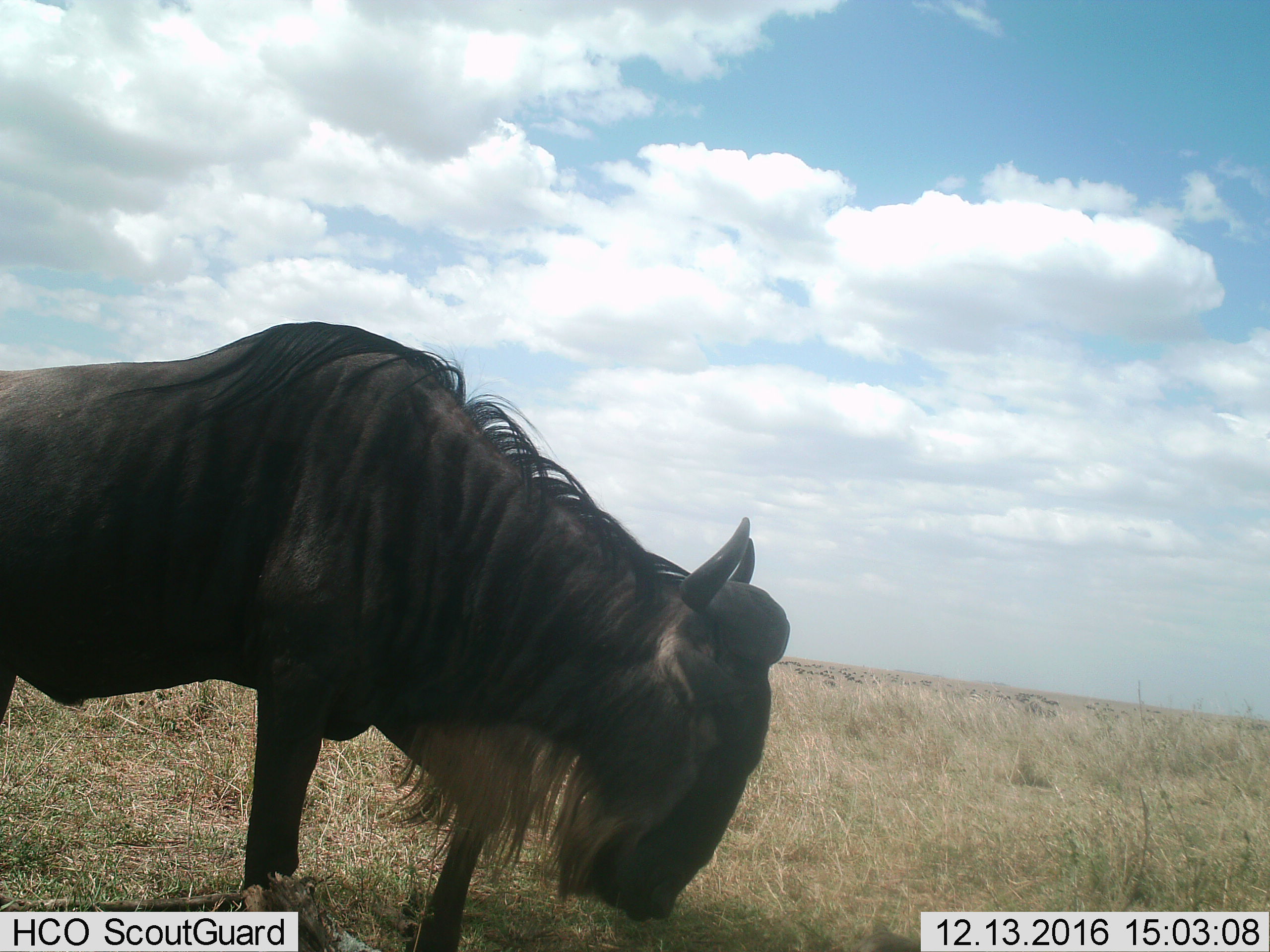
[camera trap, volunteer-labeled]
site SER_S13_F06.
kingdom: Animalia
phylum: Chordata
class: Mammalia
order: Artiodactyla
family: Bovidae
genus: Connochaetes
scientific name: Connochaetes taurinus taurinus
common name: blue wildebeest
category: wildebeestblue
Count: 1.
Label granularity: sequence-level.